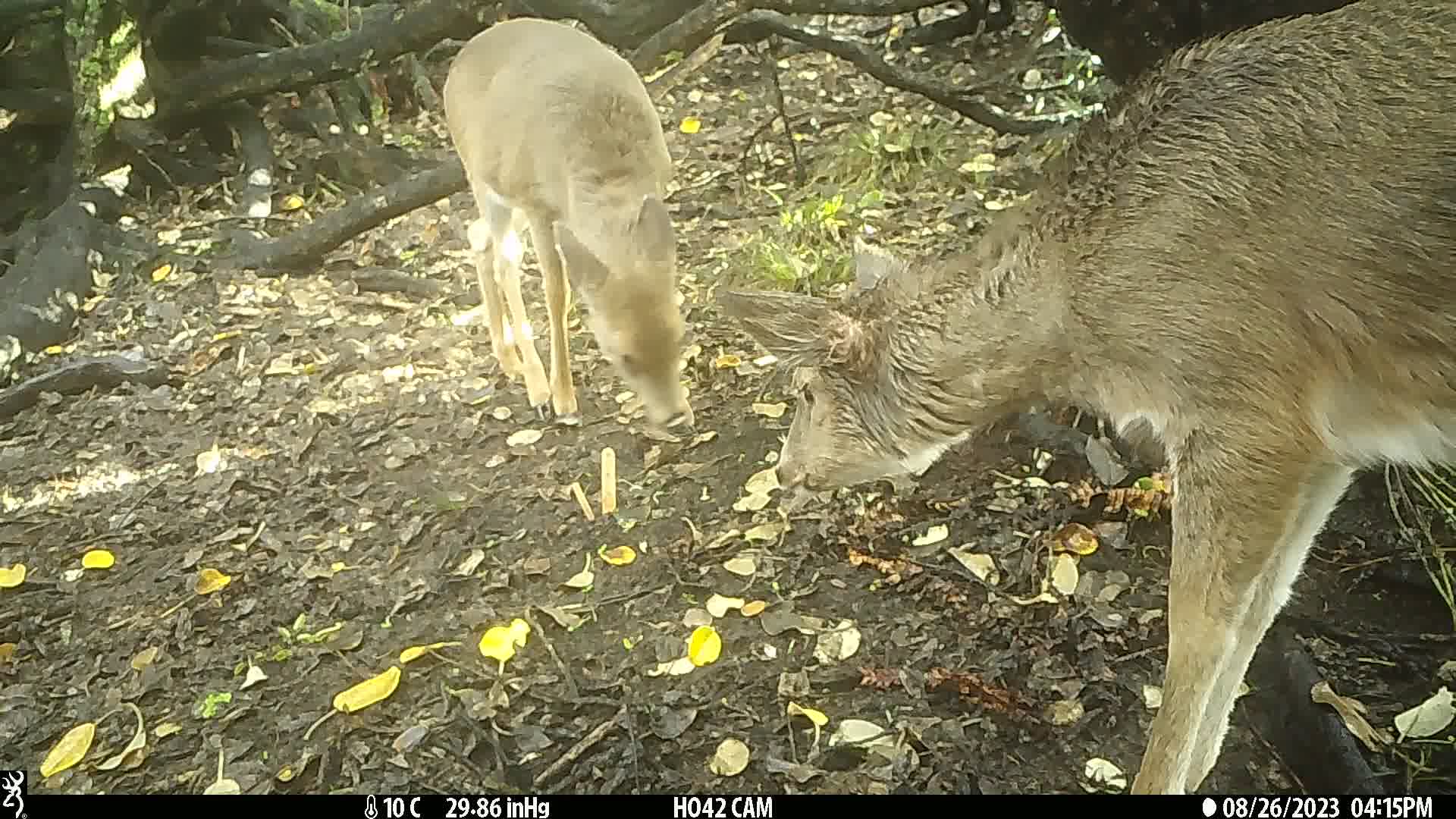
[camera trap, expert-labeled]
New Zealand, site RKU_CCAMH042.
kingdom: Animalia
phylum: Chordata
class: Mammalia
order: Artiodactyla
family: Cervidae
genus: Odocoileus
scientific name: Odocoileus virginianus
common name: white-tailed deer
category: white tailed deer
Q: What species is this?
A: White tailed deer (white-tailed deer) (Odocoileus virginianus).